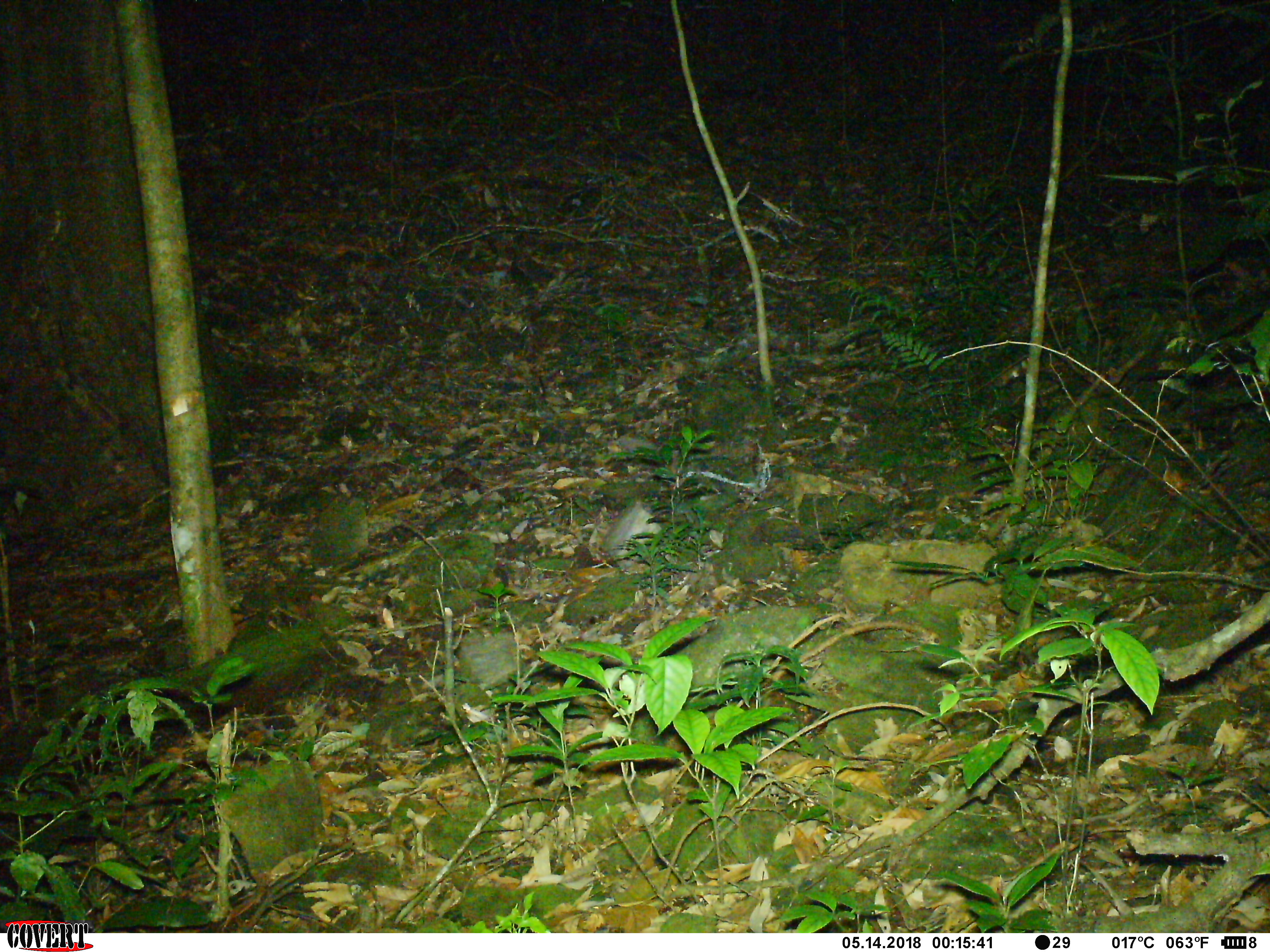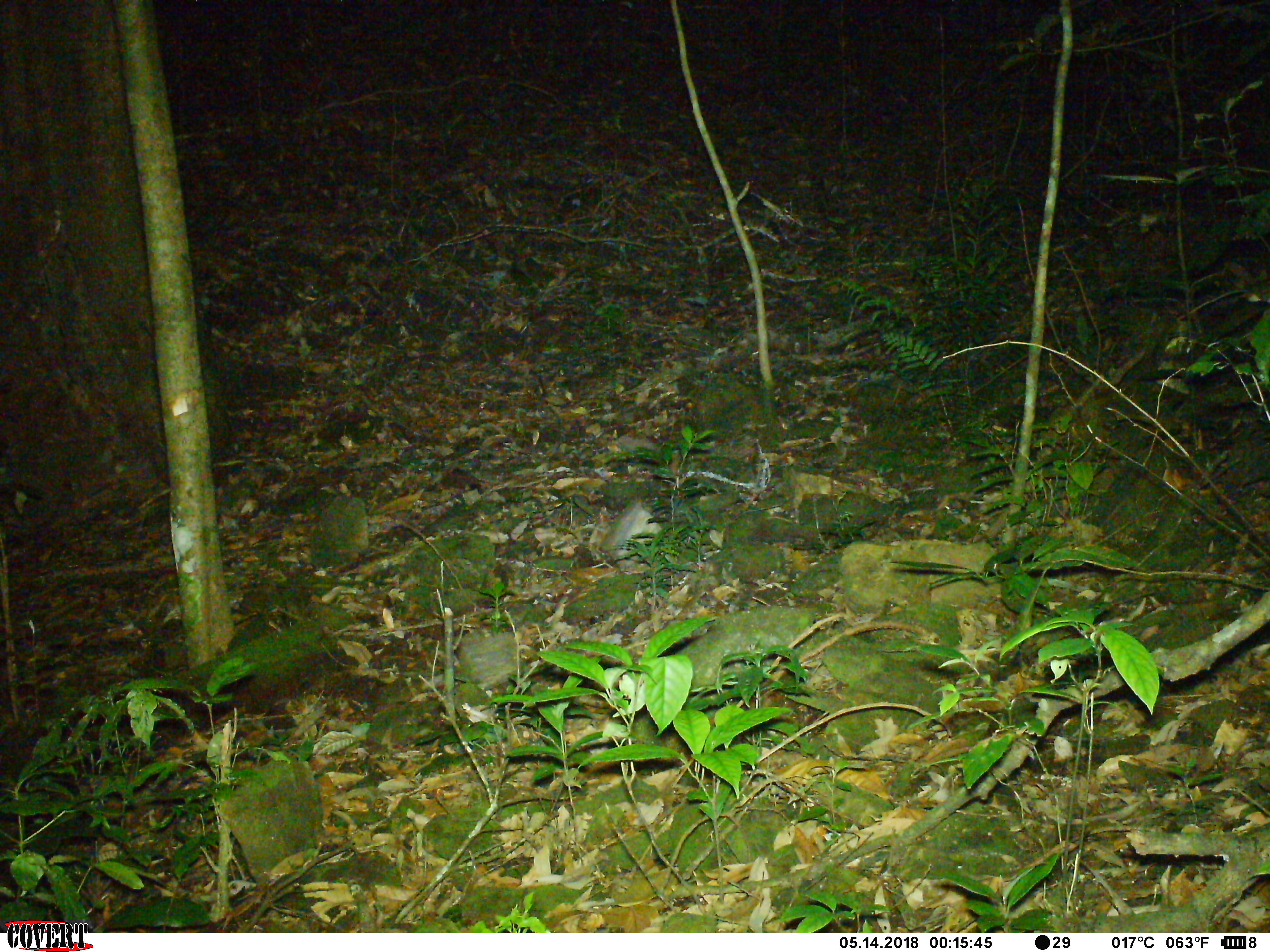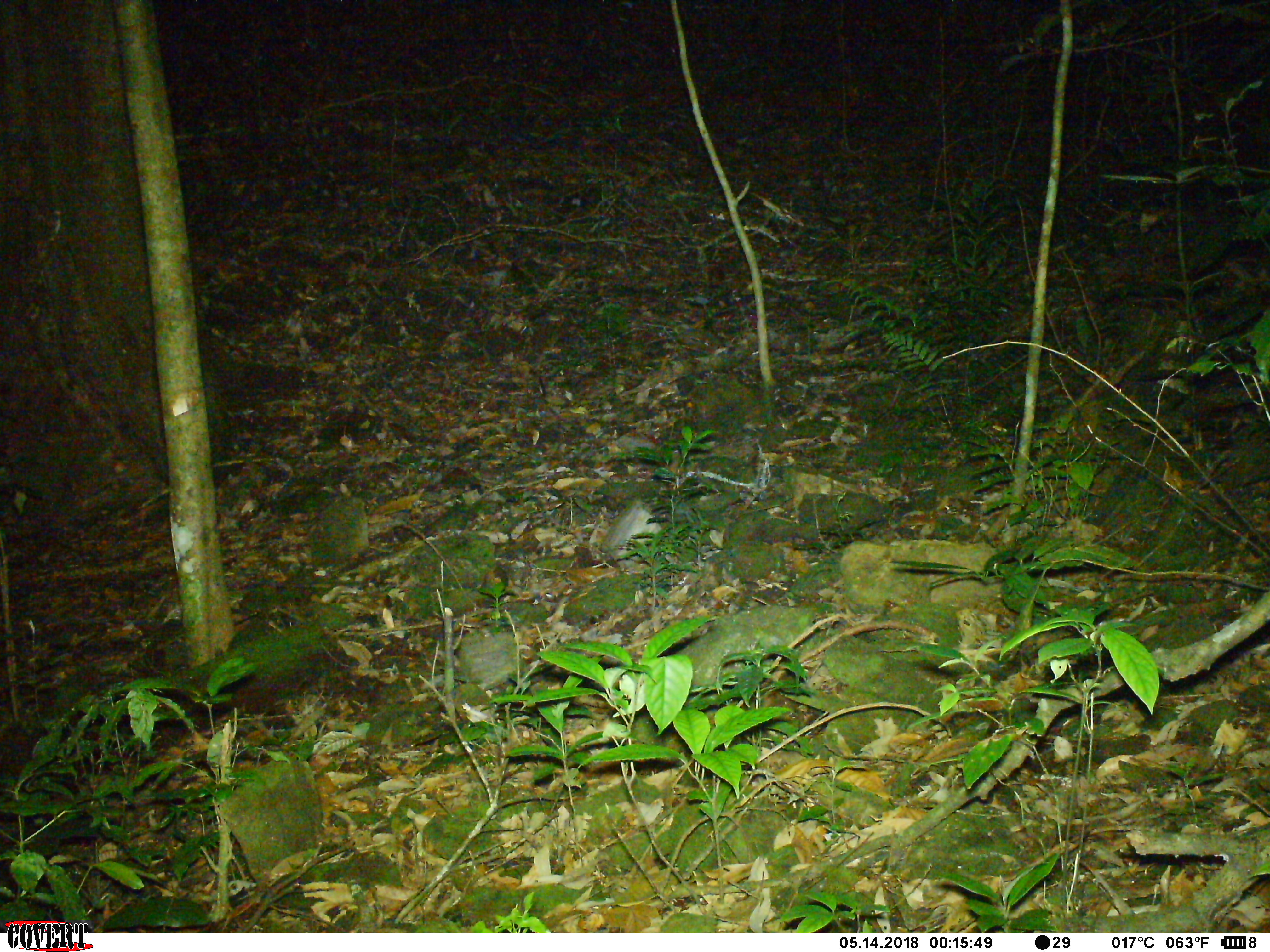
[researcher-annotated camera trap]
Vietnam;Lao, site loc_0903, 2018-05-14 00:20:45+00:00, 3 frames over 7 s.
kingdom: Animalia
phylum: Chordata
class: Mammalia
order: Rodentia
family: Muridae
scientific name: Muridae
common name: old-world mice and rats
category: unidentified murid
Unidentified murid (old-world mice and rats) (Muridae). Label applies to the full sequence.